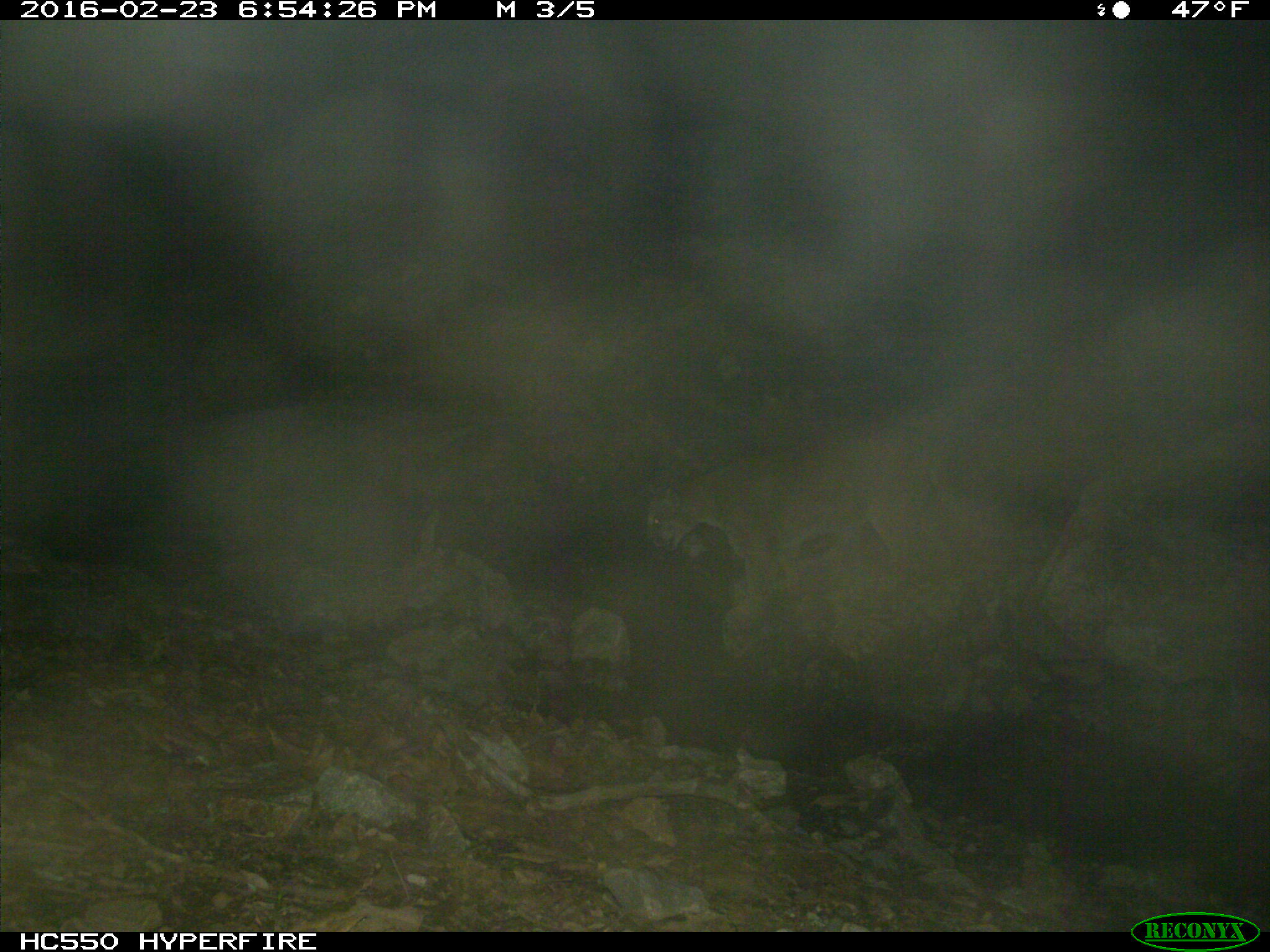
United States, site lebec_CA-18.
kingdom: Animalia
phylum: Chordata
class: Mammalia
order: Carnivora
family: Felidae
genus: Puma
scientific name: Puma concolor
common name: mountain lion